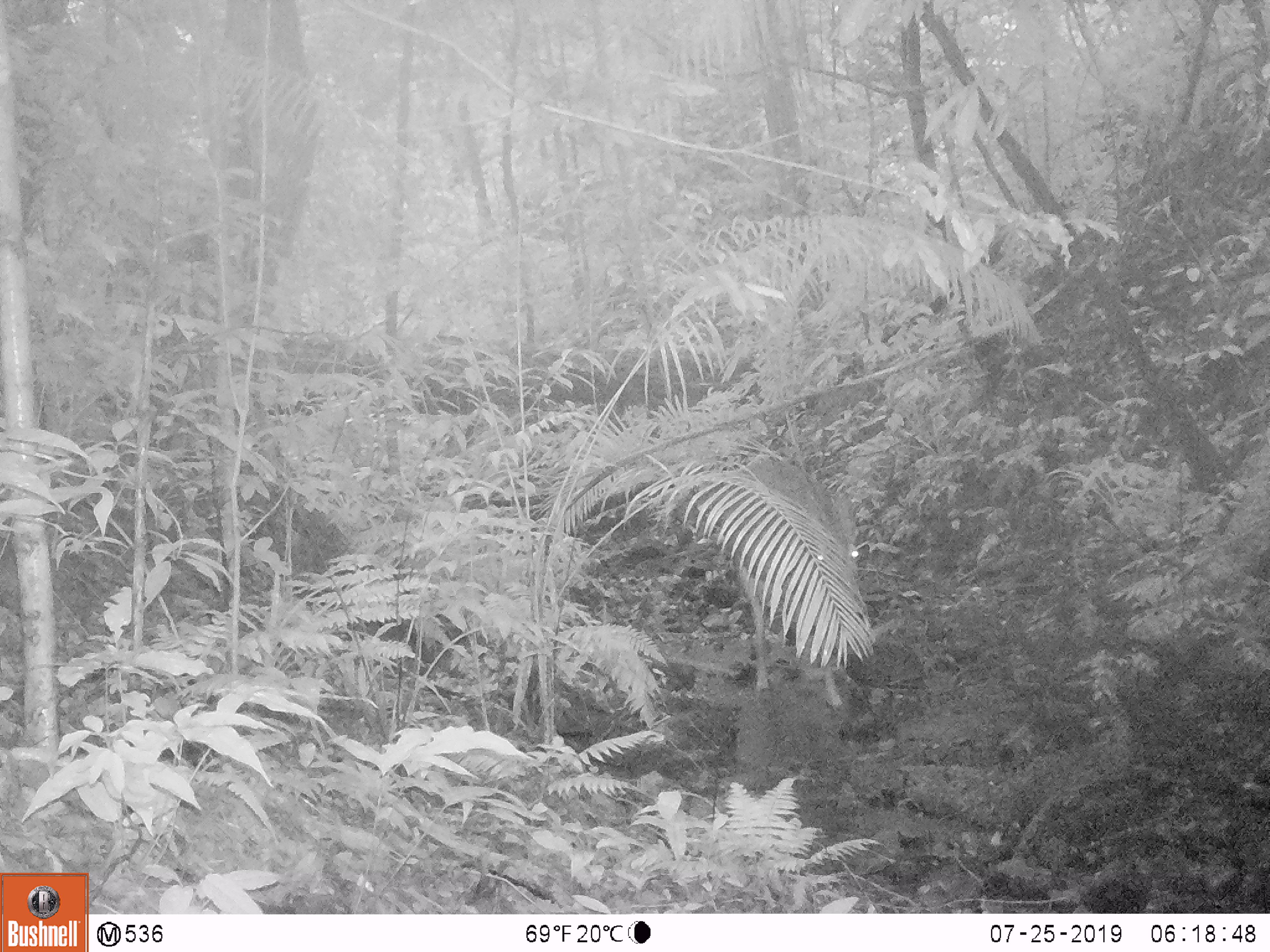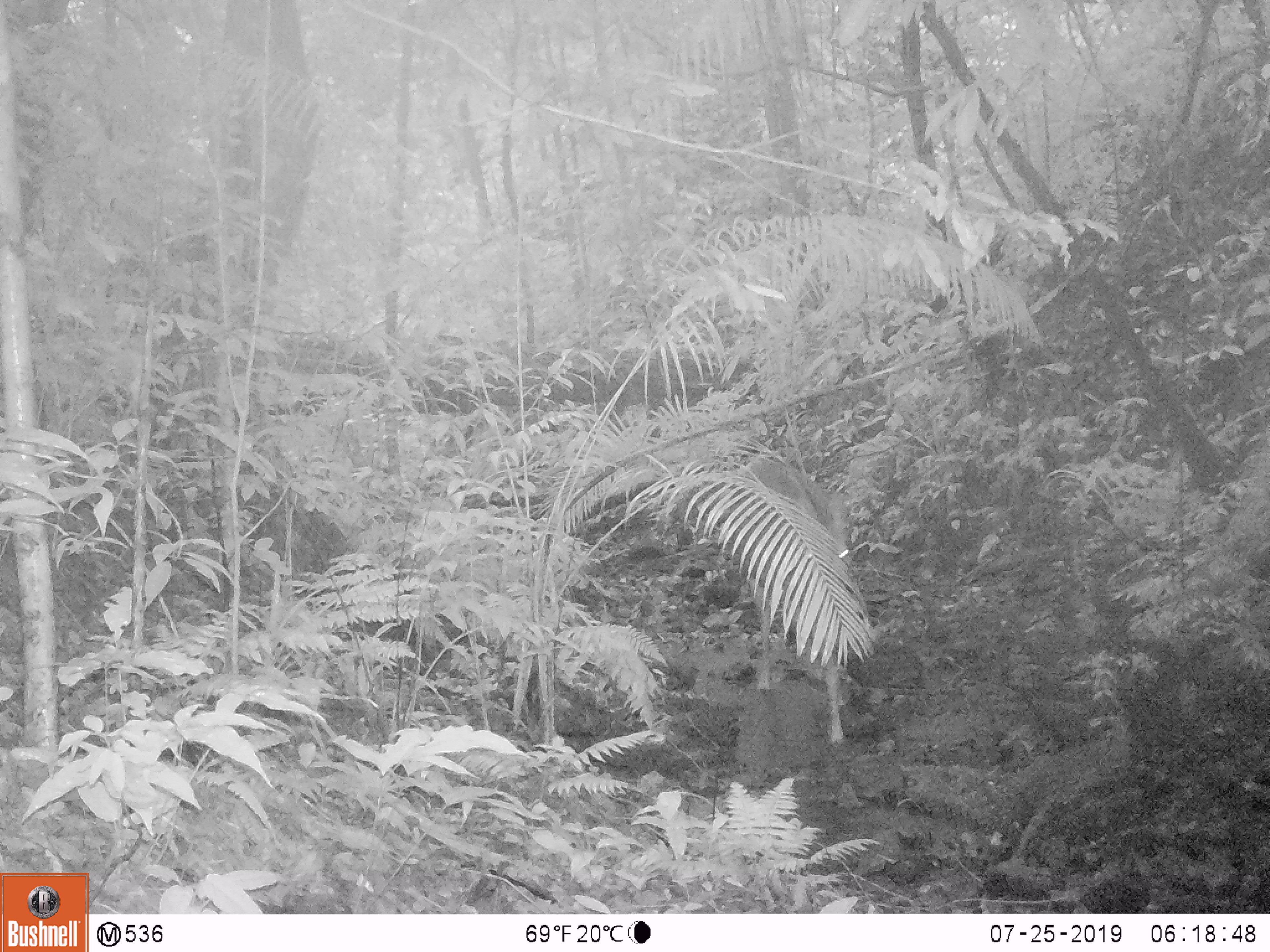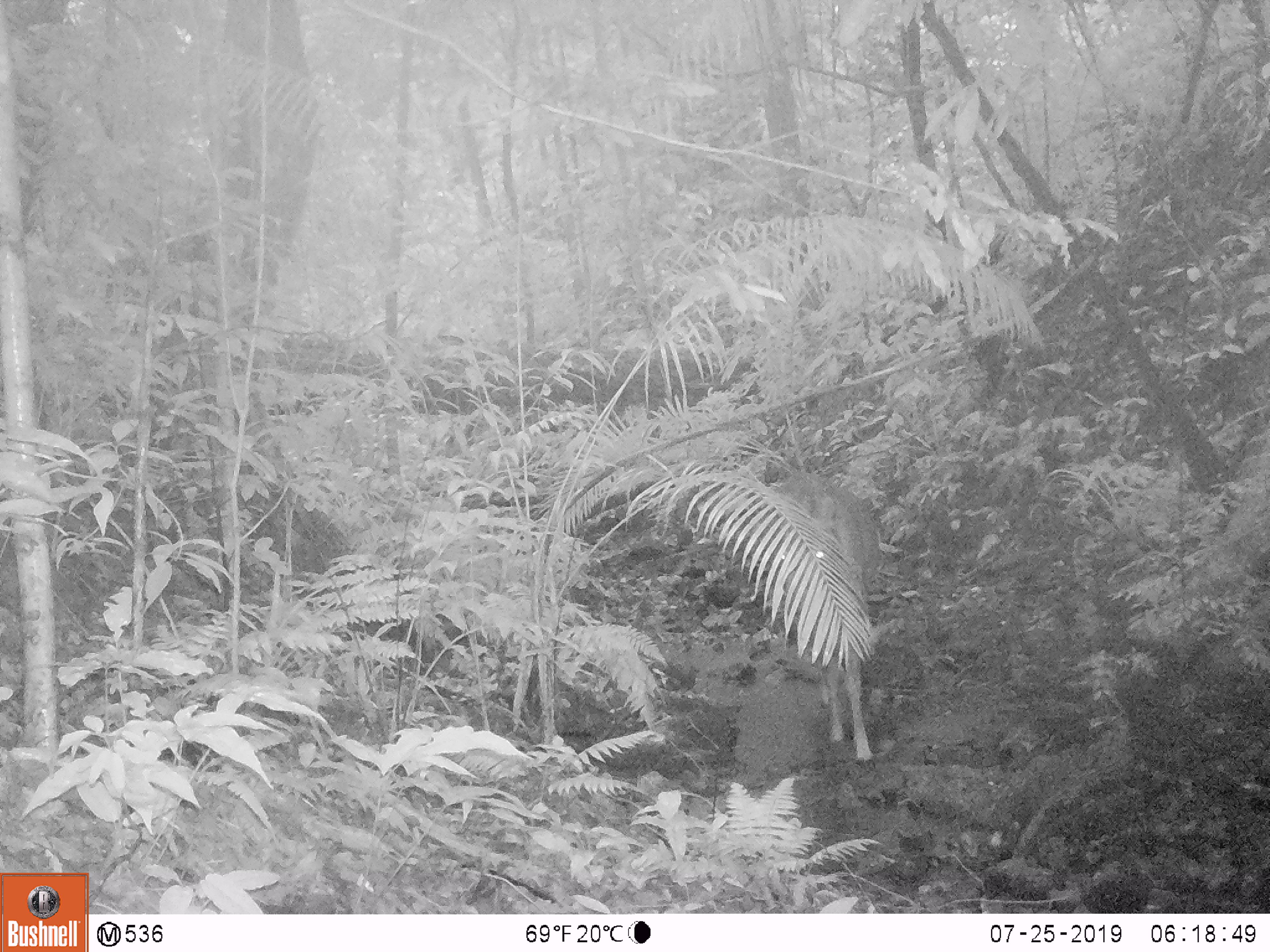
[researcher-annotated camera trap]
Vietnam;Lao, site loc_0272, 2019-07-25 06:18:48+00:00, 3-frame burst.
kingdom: Animalia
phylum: Chordata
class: Mammalia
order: Artiodactyla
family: Cervidae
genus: Rusa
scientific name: Rusa unicolor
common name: sambar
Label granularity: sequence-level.